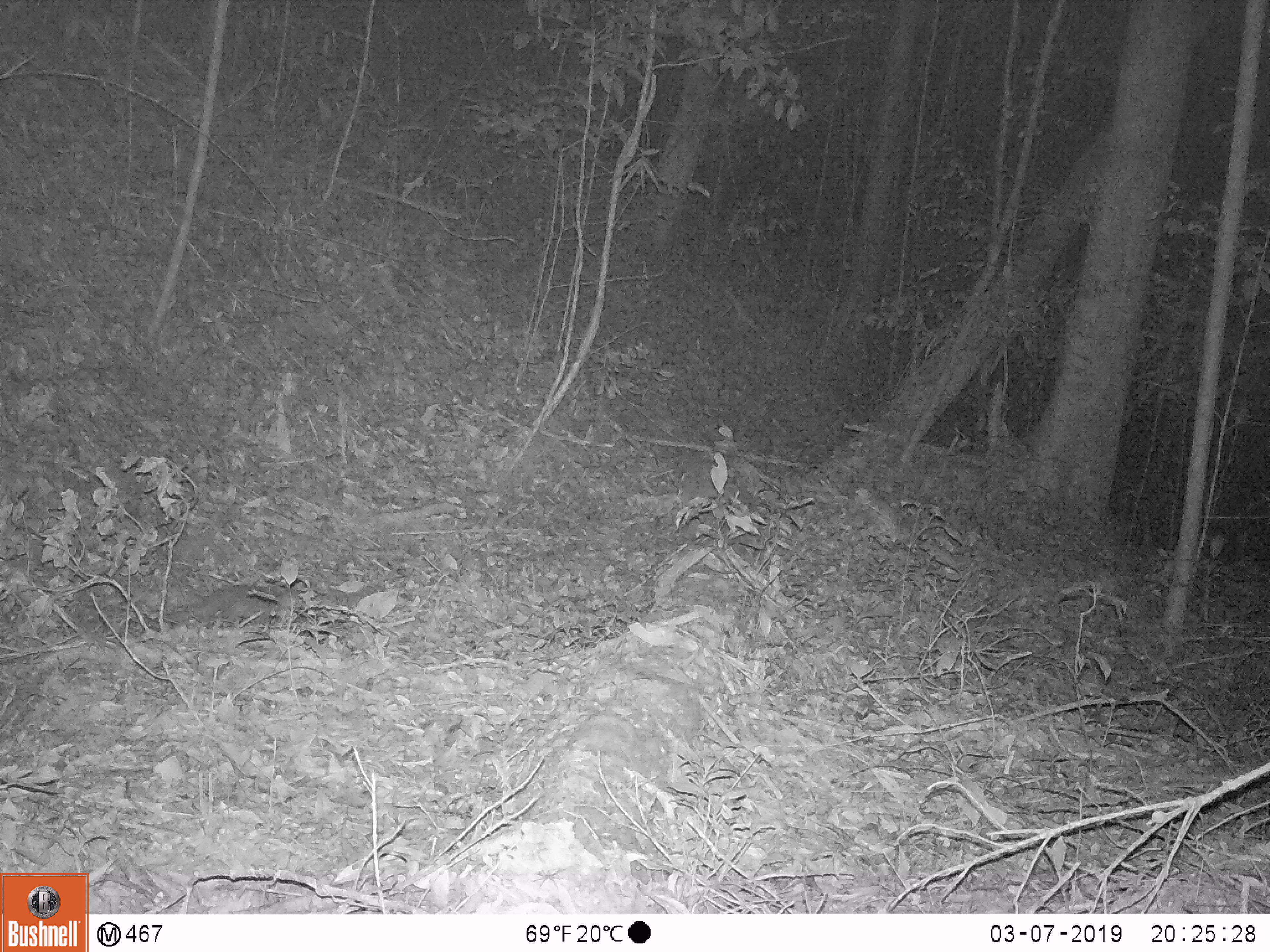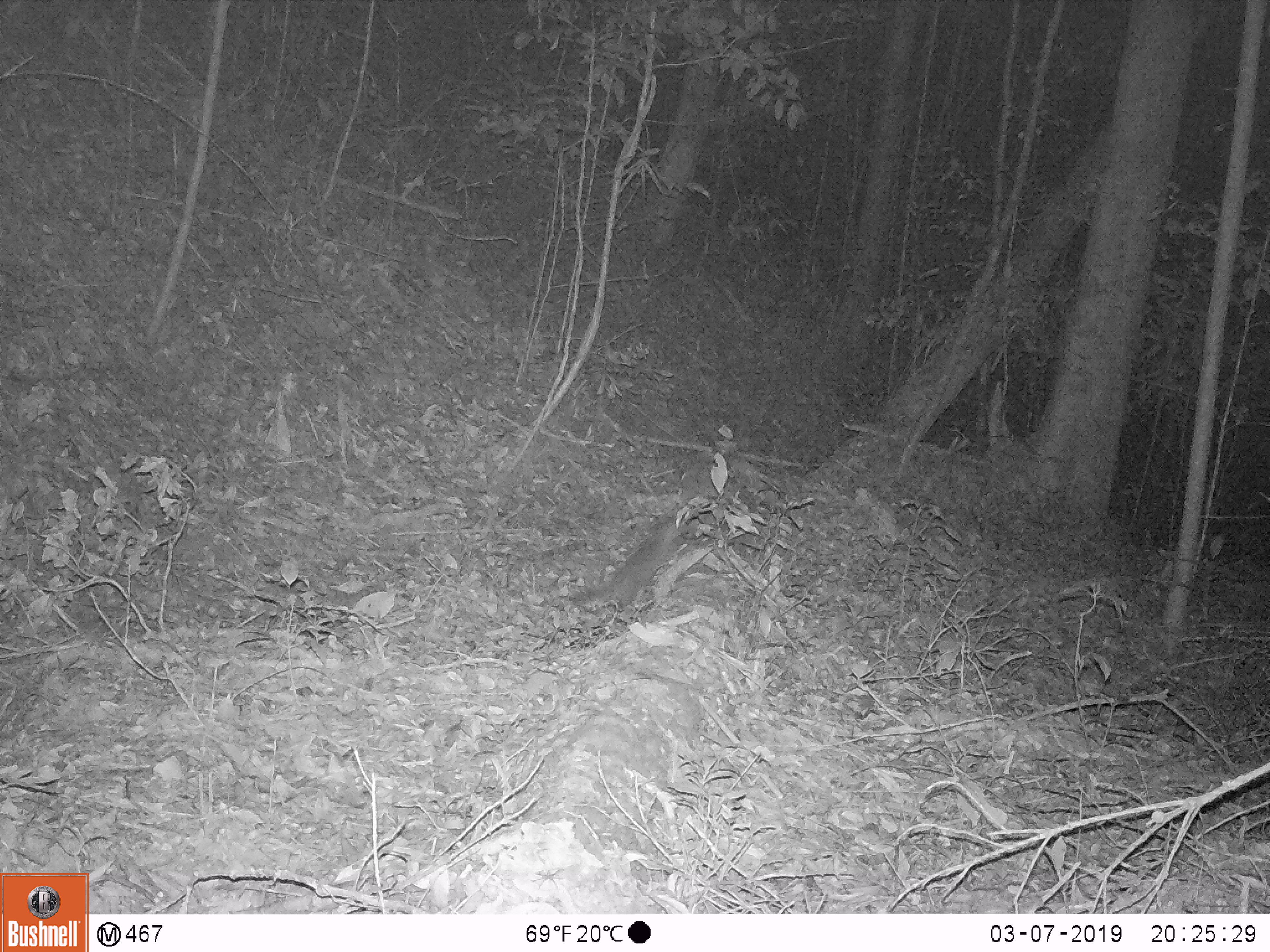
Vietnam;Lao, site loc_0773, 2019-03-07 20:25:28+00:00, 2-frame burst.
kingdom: Animalia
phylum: Chordata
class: Mammalia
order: Carnivora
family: Mustelidae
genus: Melogale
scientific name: Melogale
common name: ferret badger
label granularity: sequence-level